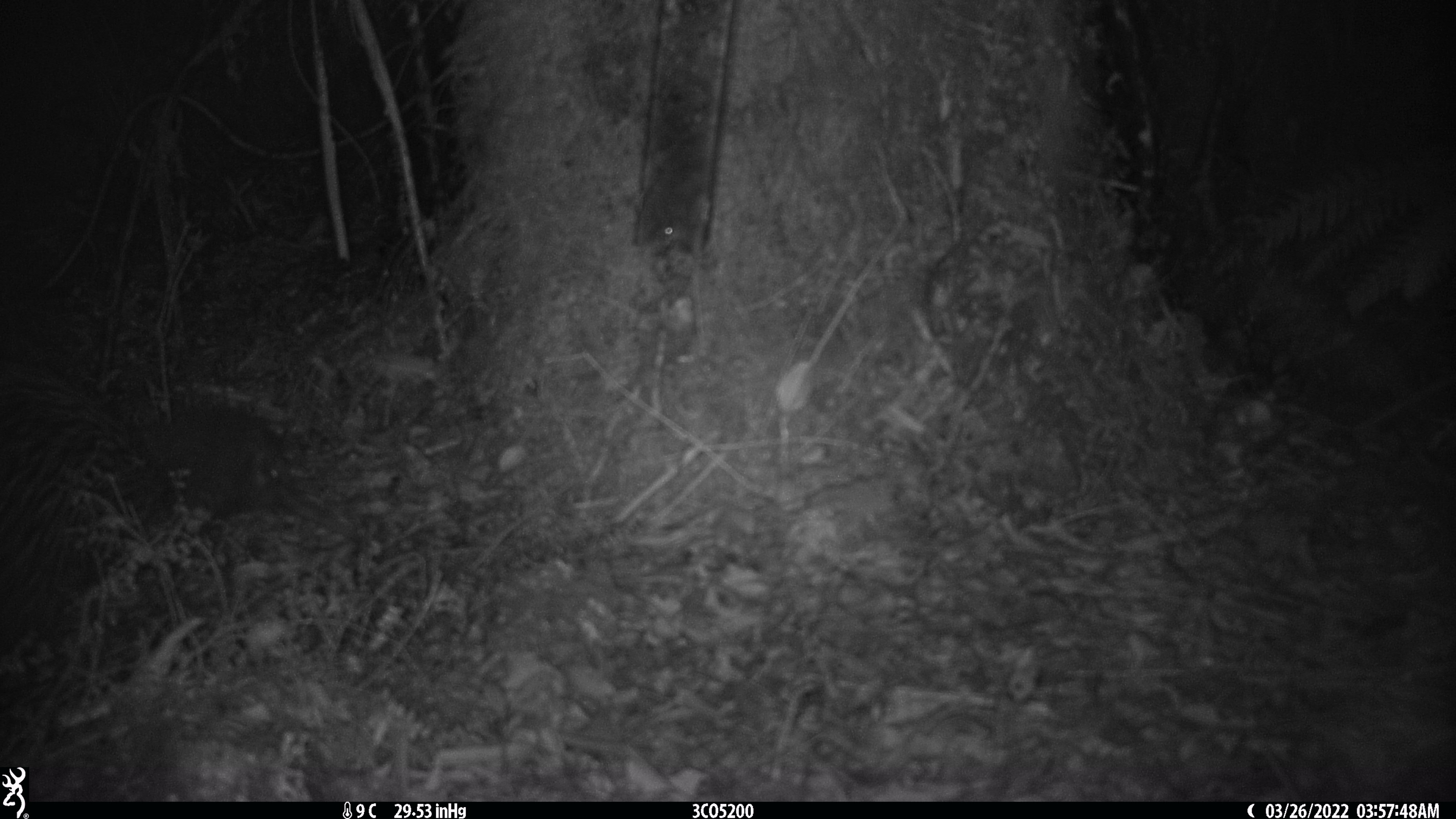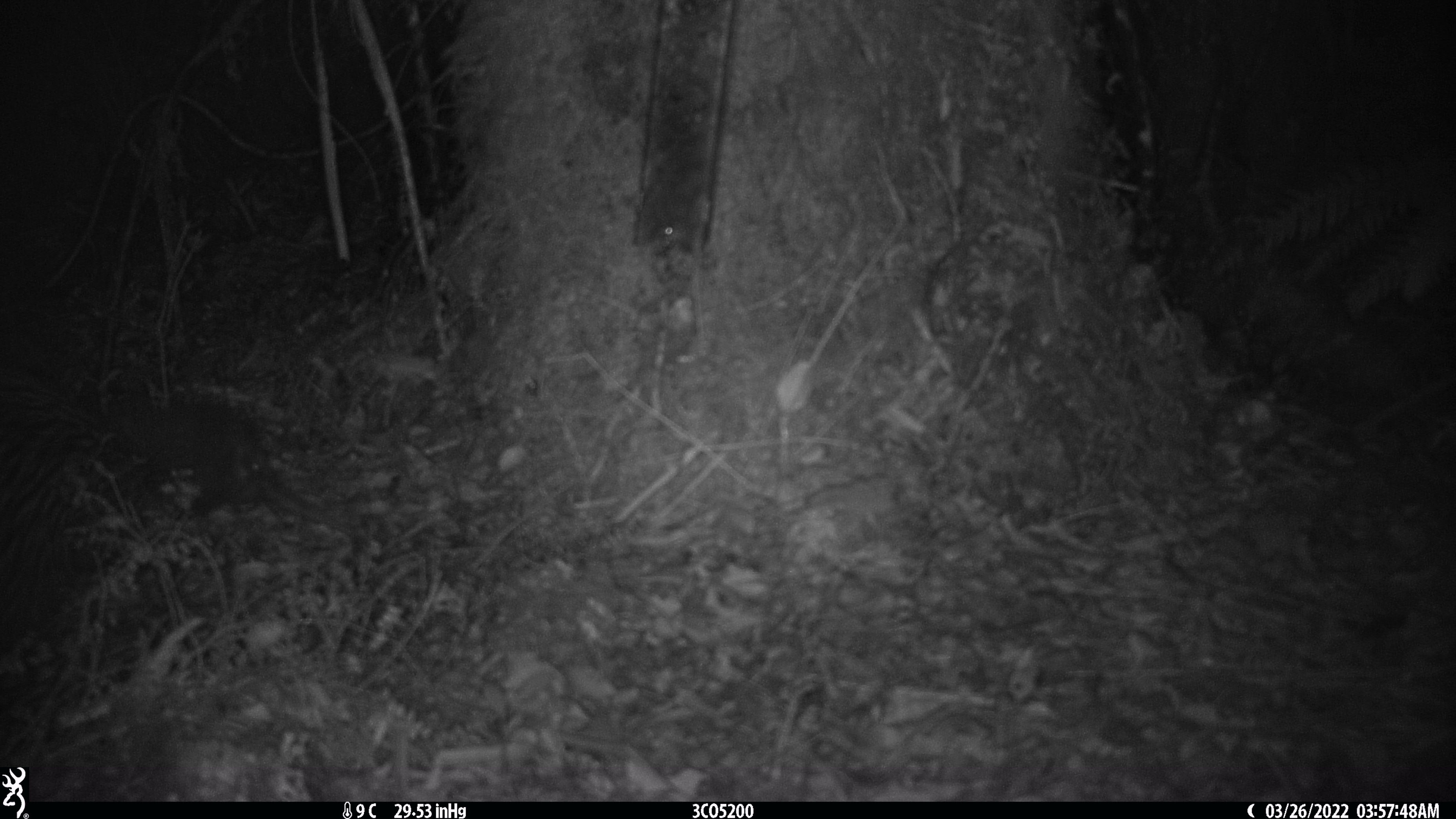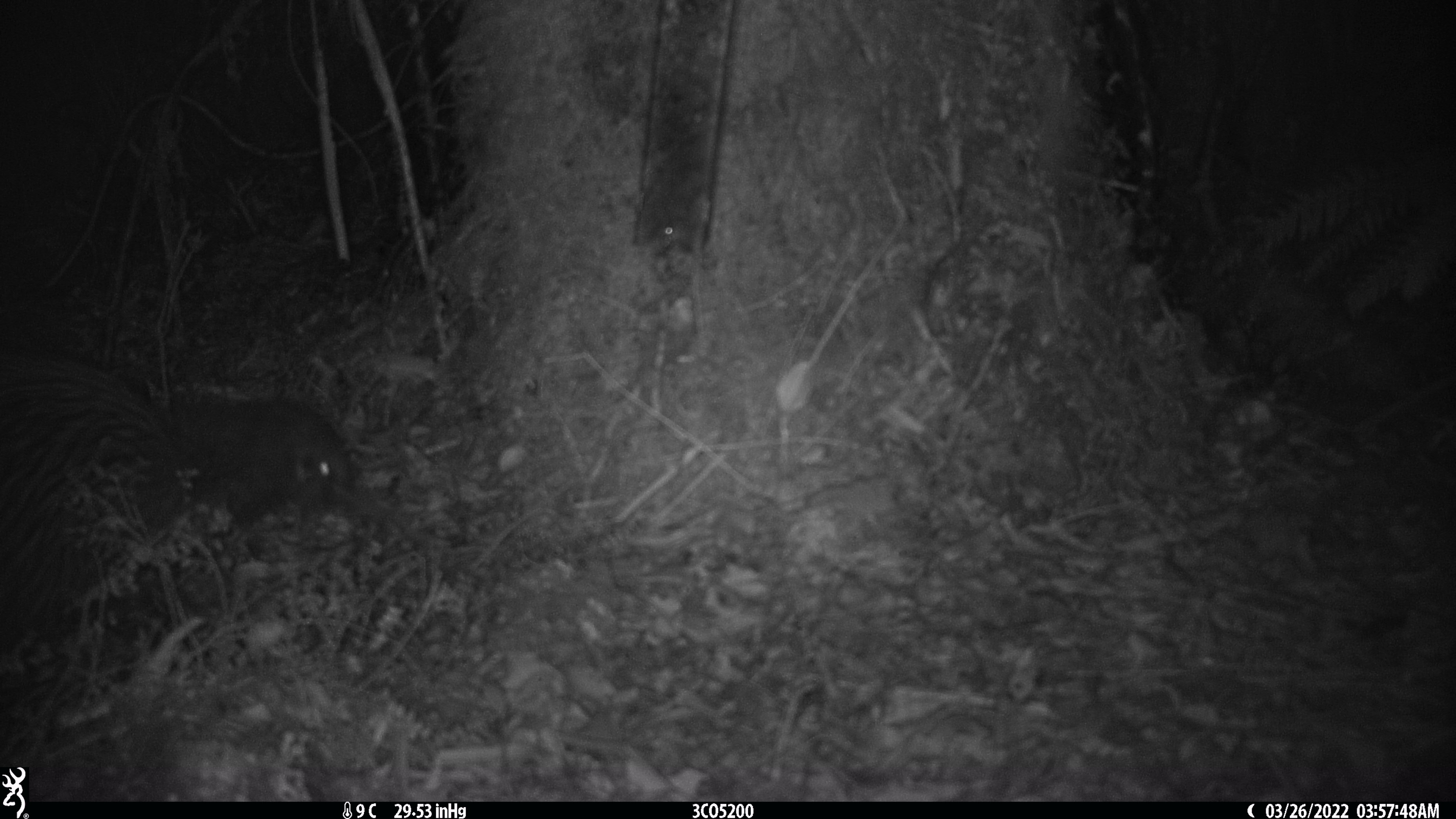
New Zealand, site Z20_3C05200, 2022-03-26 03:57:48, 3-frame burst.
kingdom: Animalia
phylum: Chordata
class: Aves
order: Apterygiformes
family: Apterygidae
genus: Apteryx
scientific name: Apteryx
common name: kiwi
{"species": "kiwi (Apteryx)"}